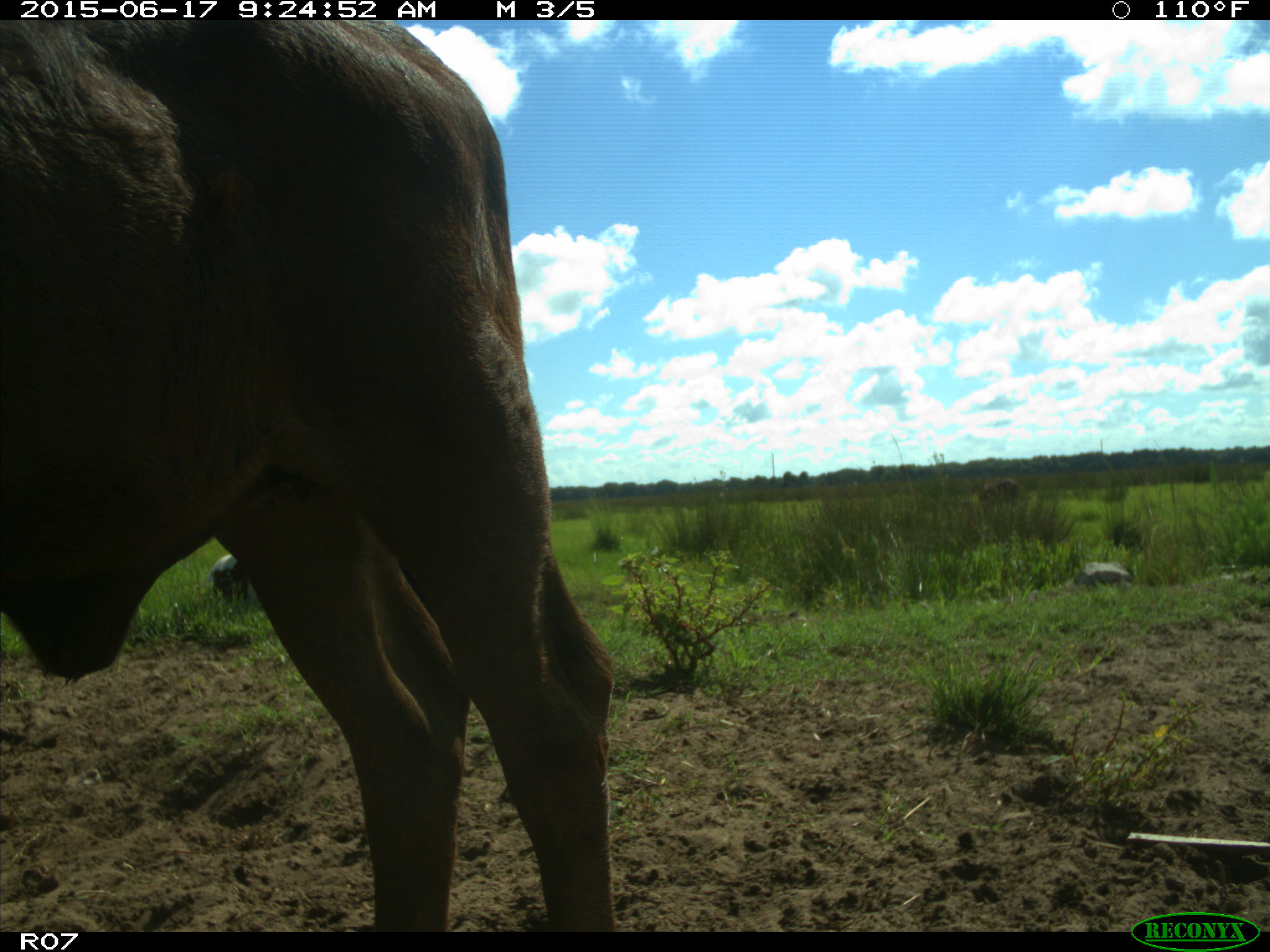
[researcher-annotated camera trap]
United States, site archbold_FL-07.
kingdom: Animalia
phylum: Chordata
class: Mammalia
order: Artiodactyla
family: Bovidae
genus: Bos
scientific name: Bos taurus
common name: domestic cow